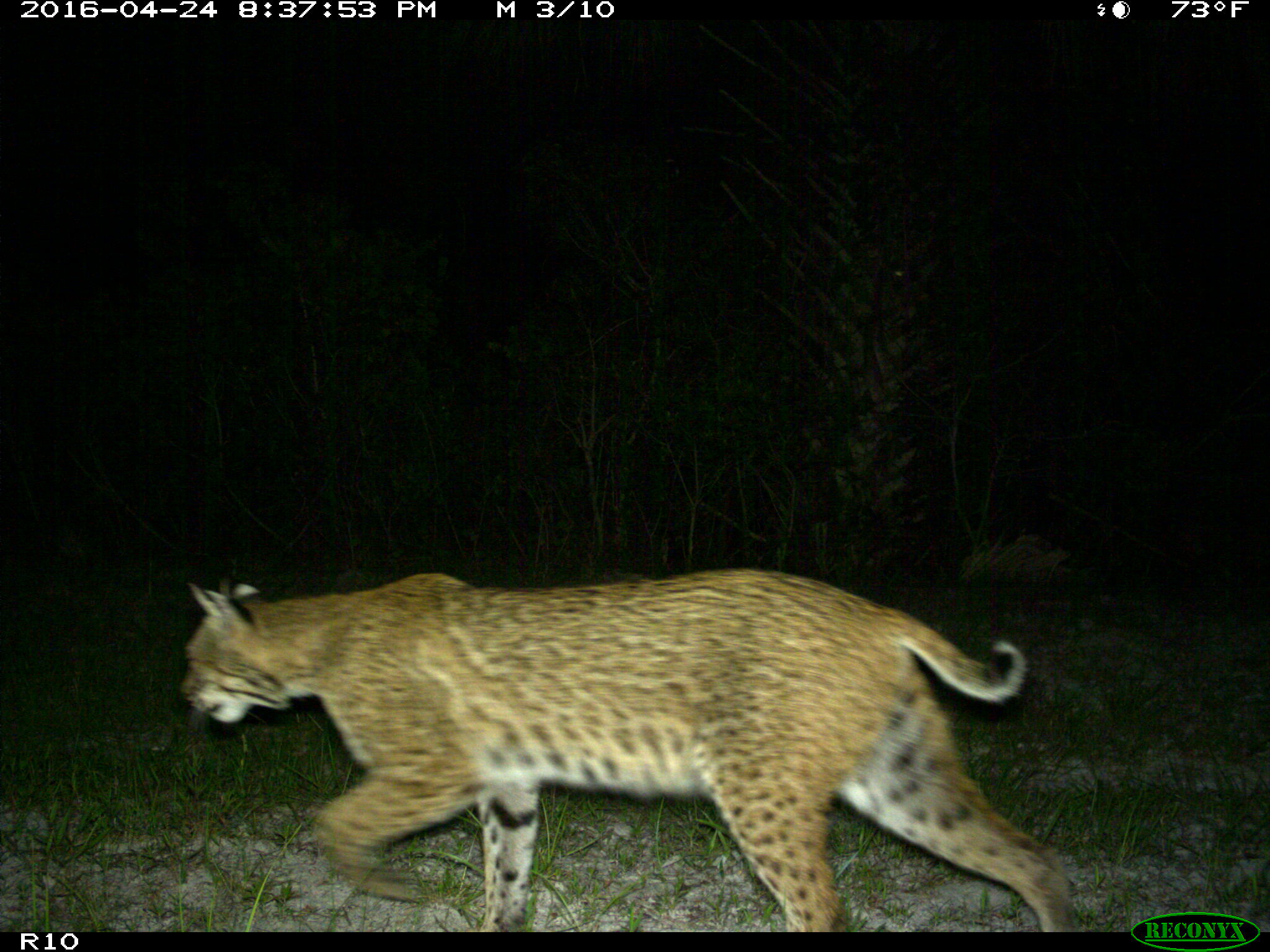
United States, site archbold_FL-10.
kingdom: Animalia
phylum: Chordata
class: Mammalia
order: Carnivora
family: Felidae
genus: Lynx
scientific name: Lynx rufus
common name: bobcat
Lynx rufus (bobcat).